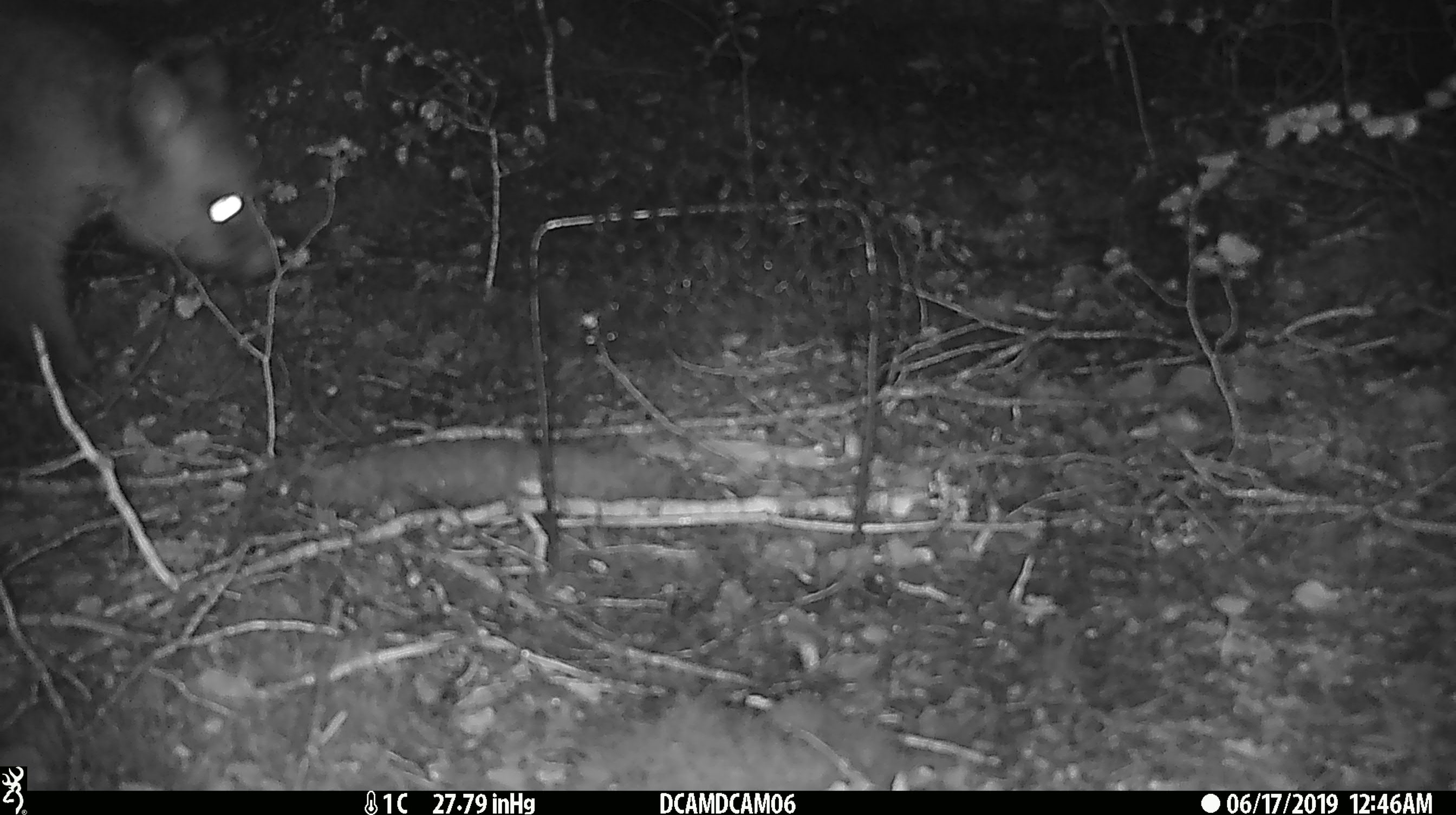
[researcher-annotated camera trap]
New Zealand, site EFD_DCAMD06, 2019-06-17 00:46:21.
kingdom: Animalia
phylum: Chordata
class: Mammalia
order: Diprotodontia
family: Phalangeridae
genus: Trichosurus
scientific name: Trichosurus vulpecula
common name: common brushtail possum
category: possum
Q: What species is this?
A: Possum (common brushtail possum) (Trichosurus vulpecula).